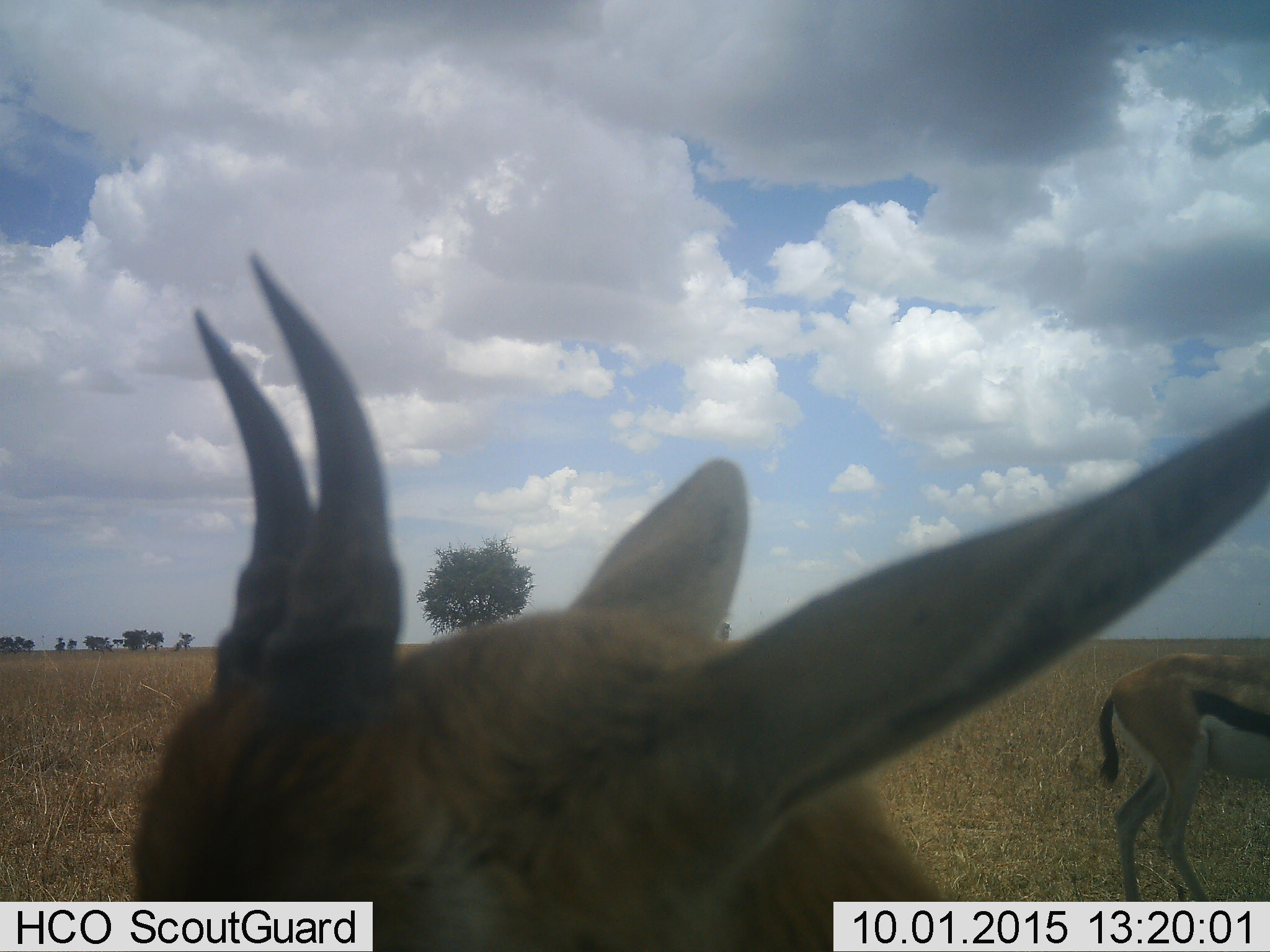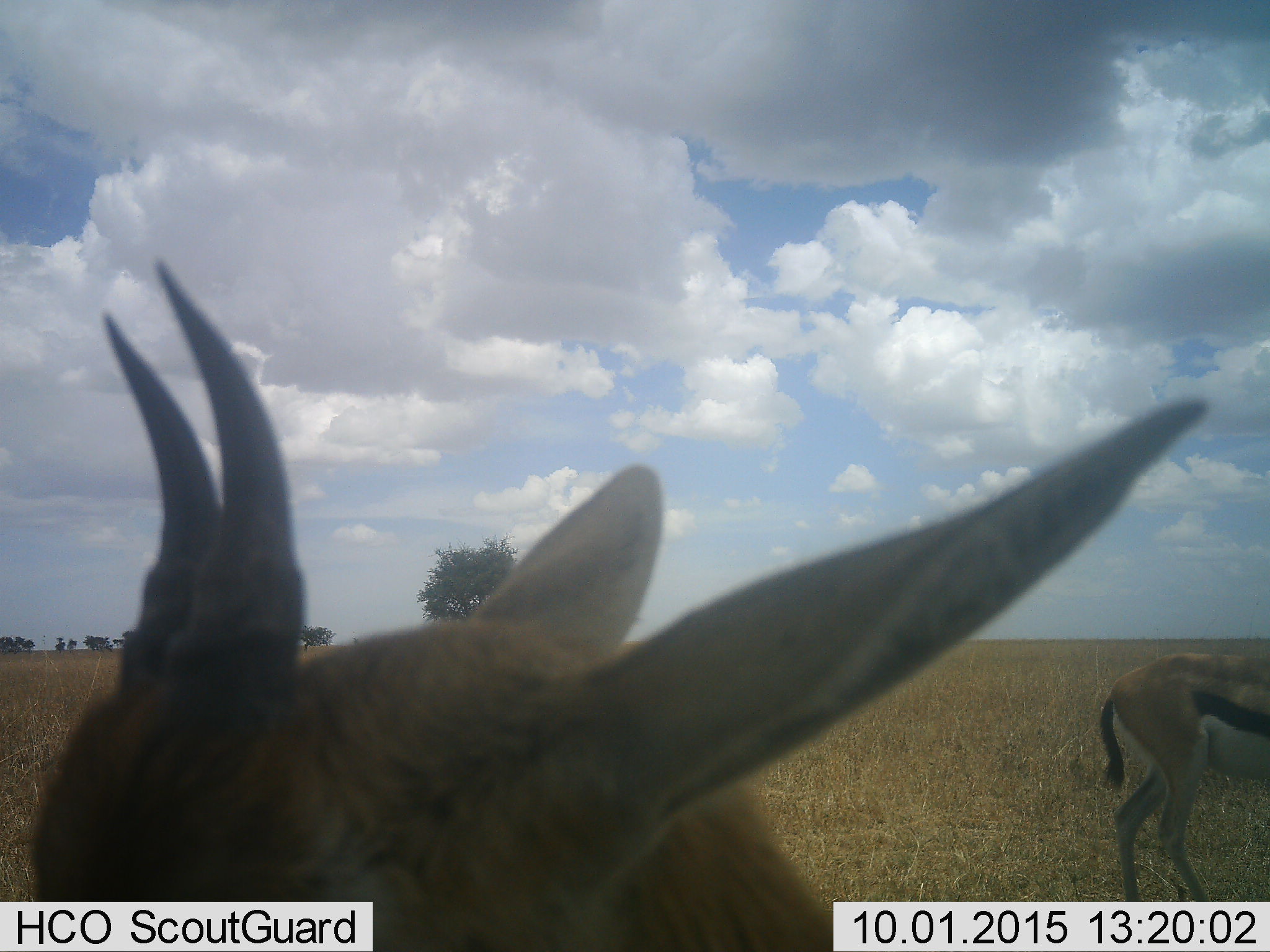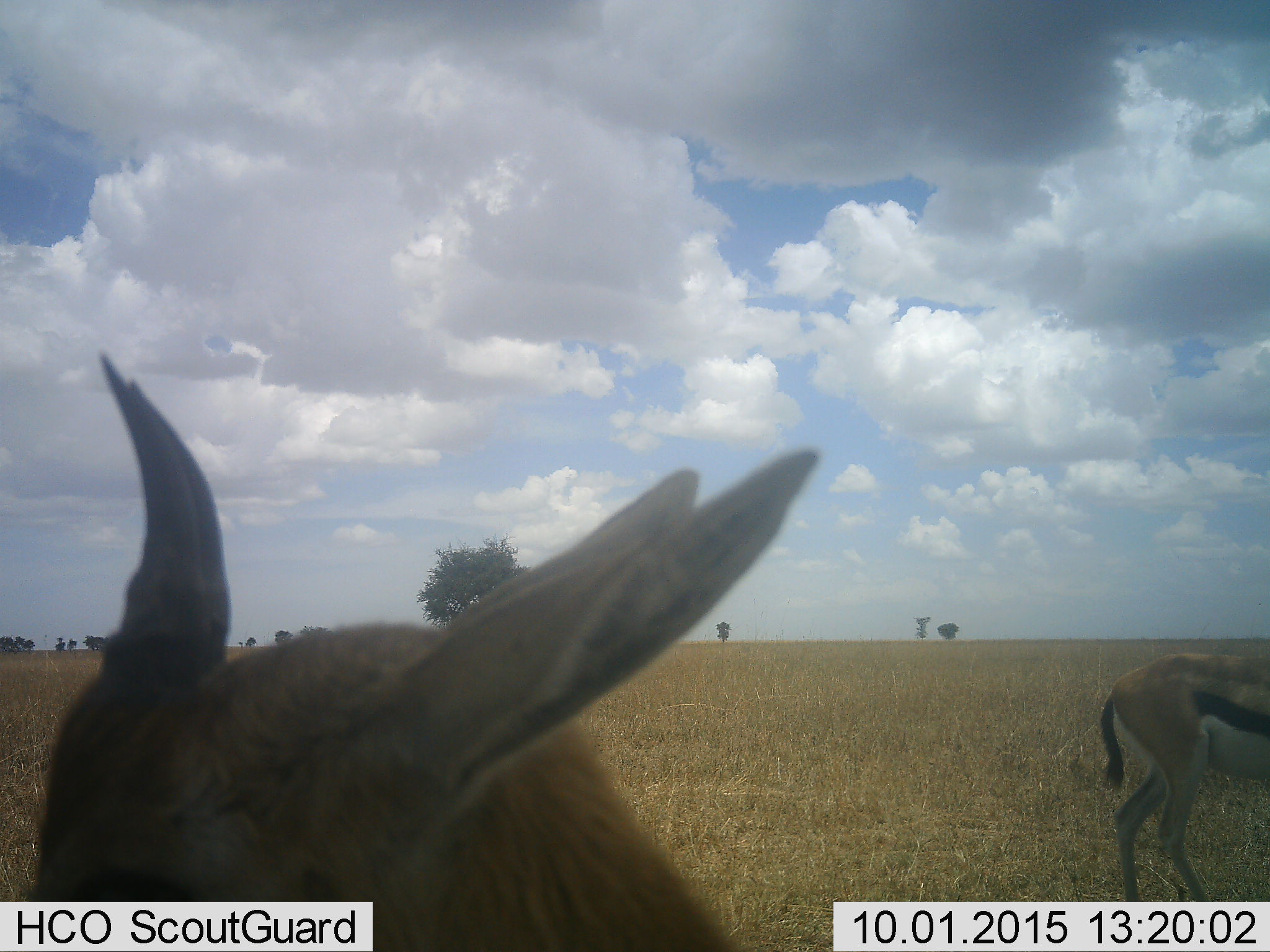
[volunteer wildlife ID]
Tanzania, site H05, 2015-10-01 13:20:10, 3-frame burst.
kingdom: Animalia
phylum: Chordata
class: Mammalia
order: Artiodactyla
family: Bovidae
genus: Eudorcas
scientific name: Eudorcas thomsonii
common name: thomson's gazelle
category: gazellethomsons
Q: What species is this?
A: Gazellethomsons (thomson's gazelle) (Eudorcas thomsonii).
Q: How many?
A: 2.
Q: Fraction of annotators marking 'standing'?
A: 78%.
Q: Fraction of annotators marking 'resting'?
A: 11%.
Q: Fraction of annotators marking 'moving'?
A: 22%.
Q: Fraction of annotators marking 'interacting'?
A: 0%.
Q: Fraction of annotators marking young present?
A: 22%.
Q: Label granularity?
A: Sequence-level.